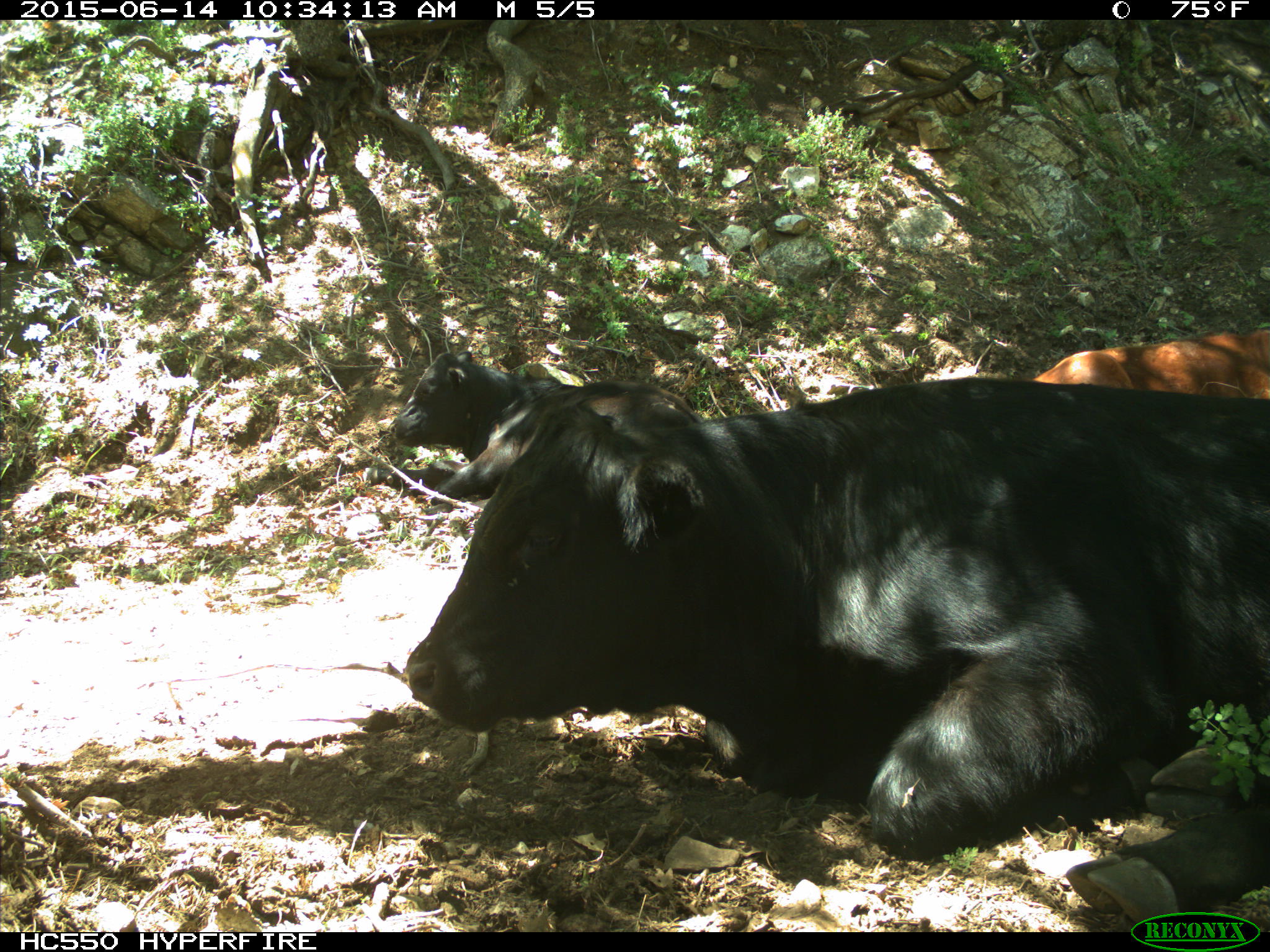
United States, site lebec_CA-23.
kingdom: Animalia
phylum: Chordata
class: Mammalia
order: Artiodactyla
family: Bovidae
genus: Bos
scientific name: Bos taurus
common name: domestic cow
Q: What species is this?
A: Bos taurus (domestic cow).